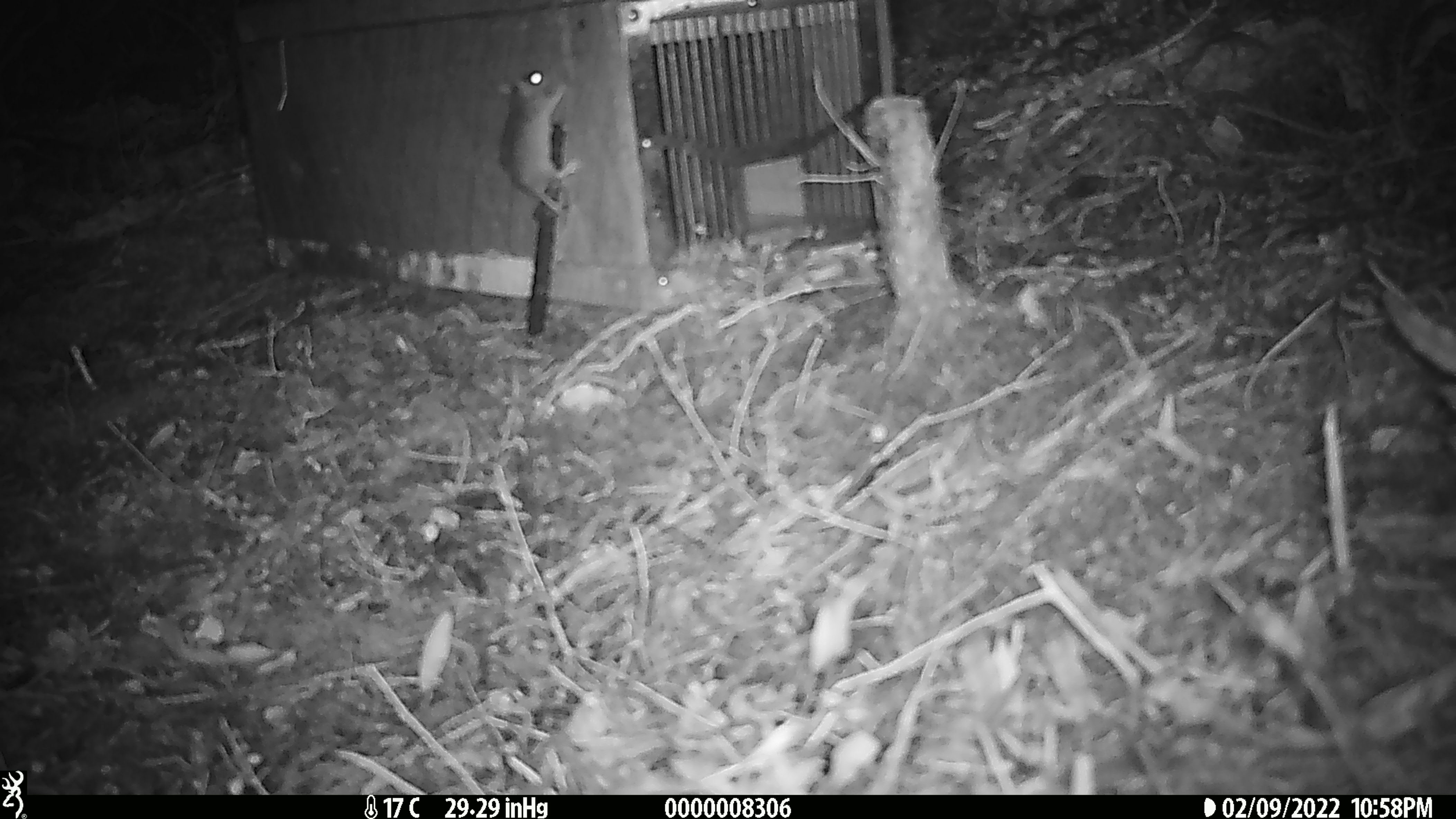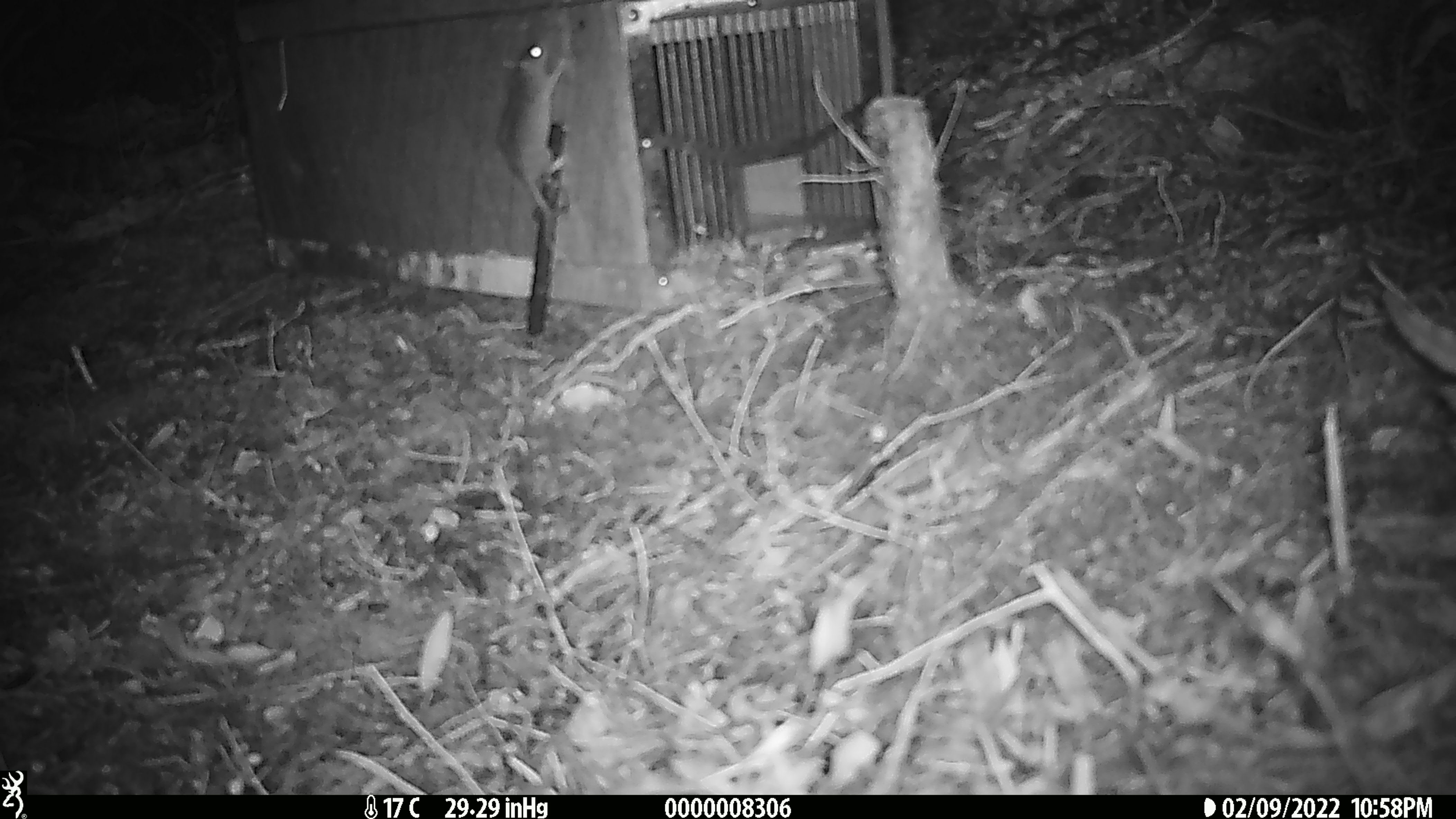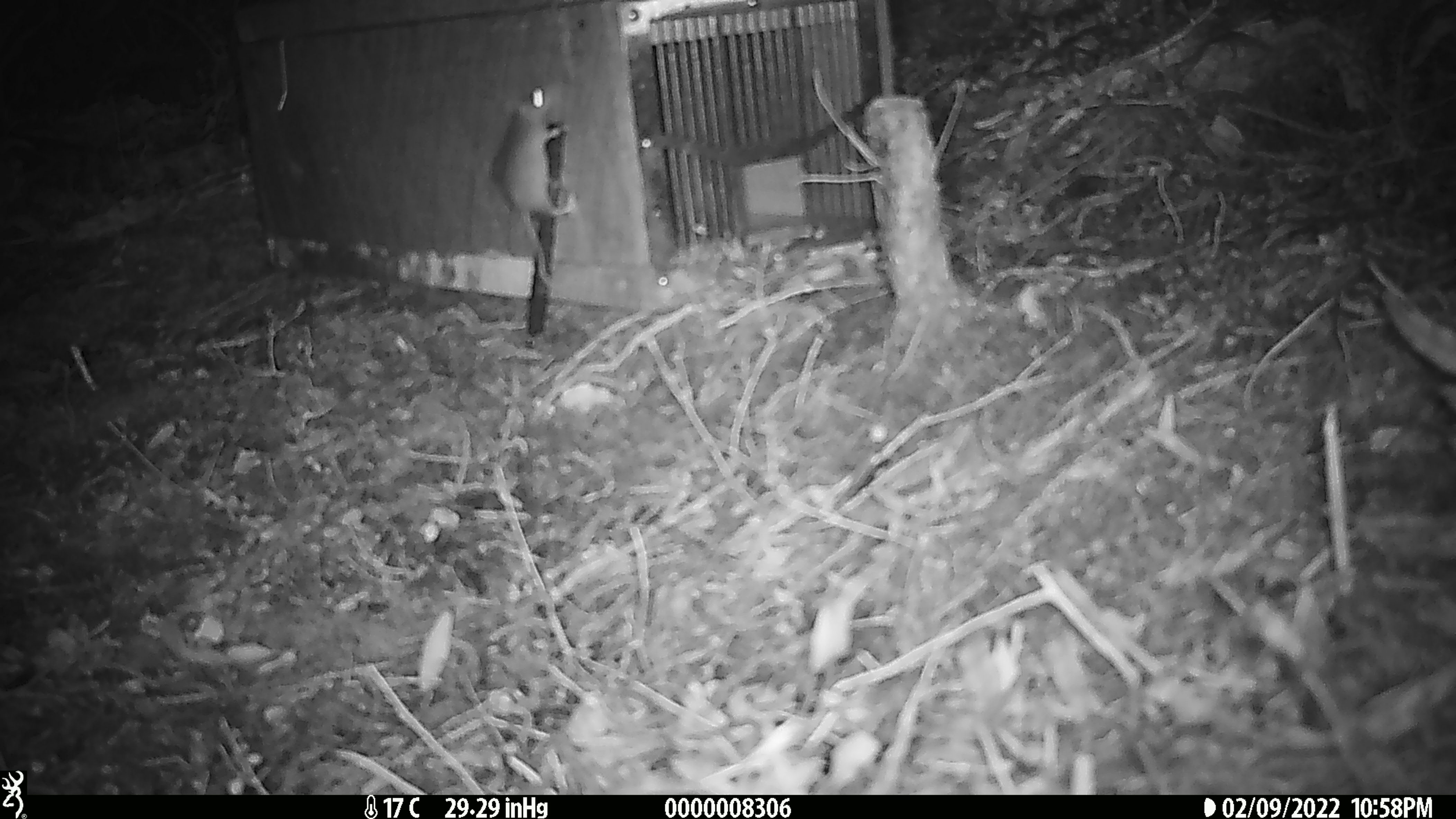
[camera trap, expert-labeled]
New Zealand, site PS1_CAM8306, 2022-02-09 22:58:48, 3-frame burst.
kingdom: Animalia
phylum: Chordata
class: Mammalia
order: Rodentia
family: Muridae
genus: Mus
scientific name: Mus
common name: mouse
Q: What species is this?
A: Mouse (Mus).